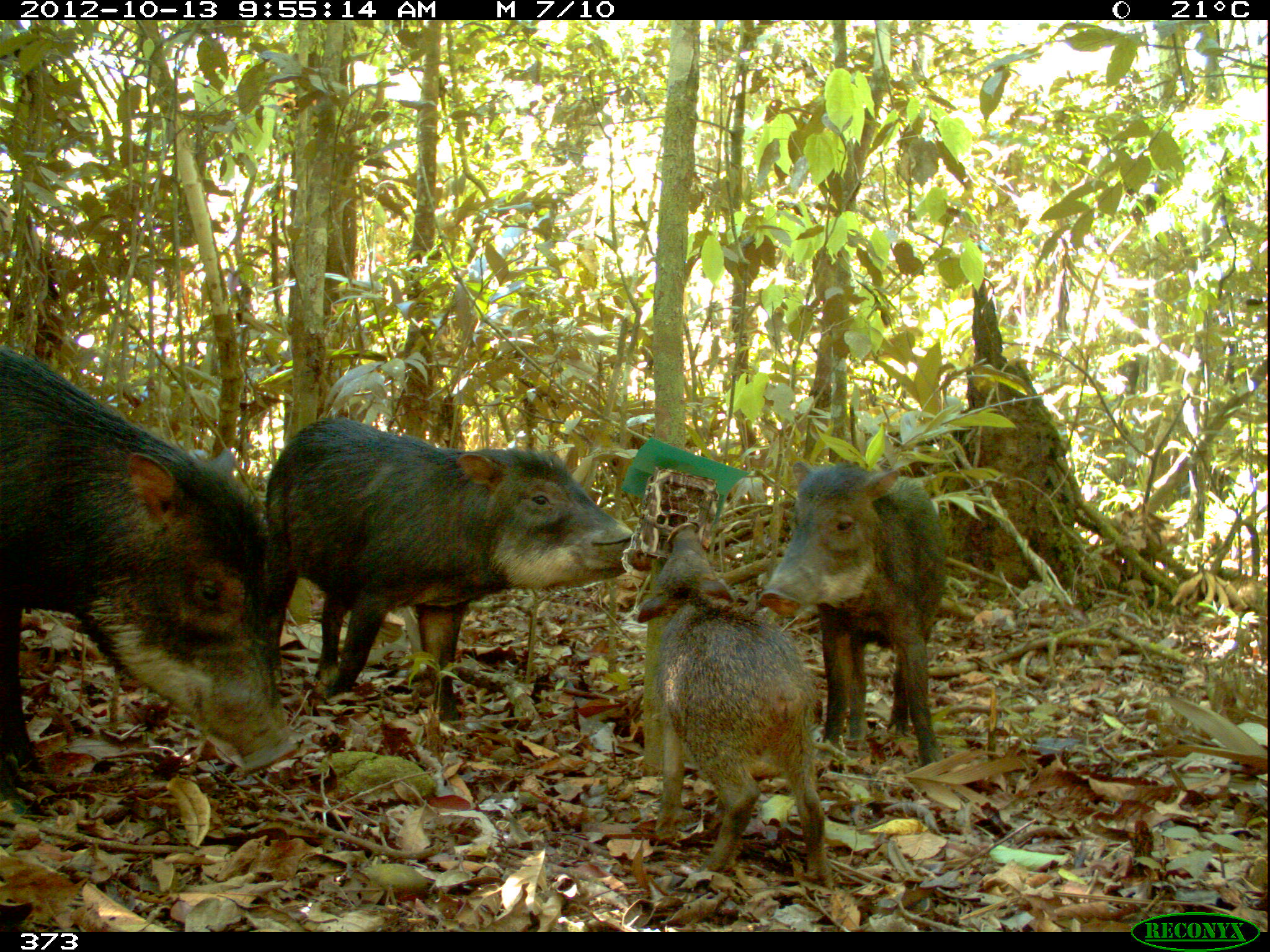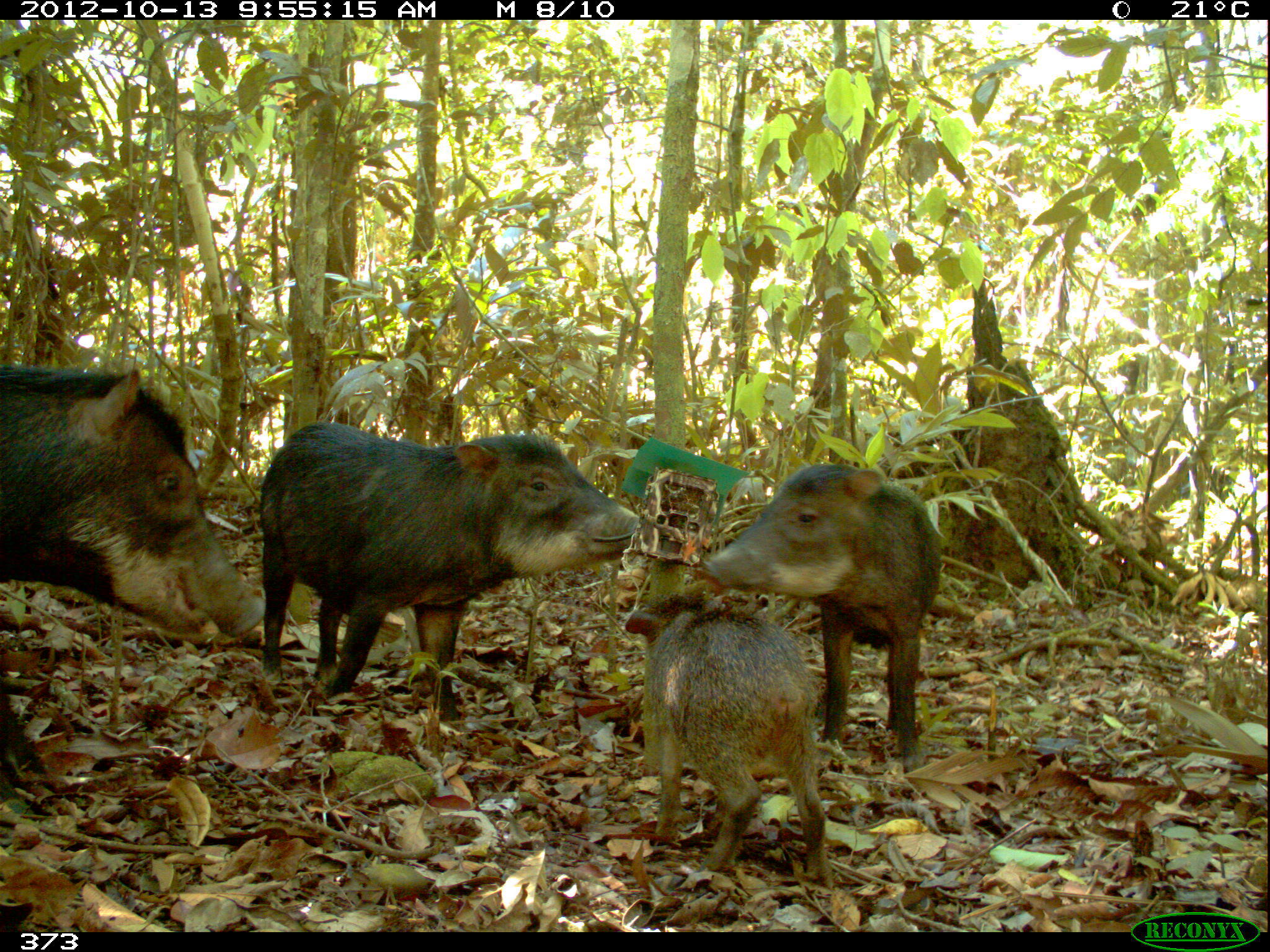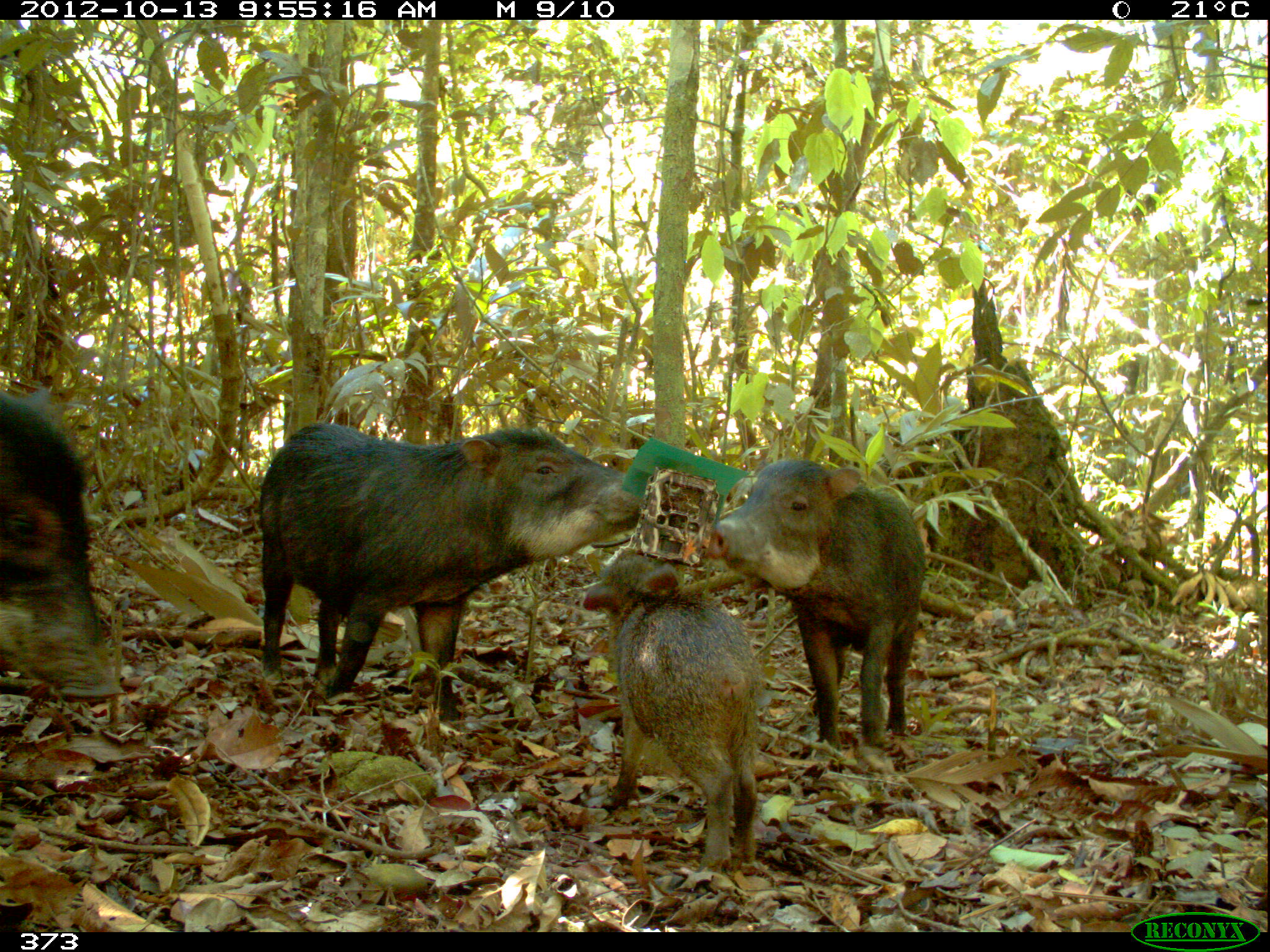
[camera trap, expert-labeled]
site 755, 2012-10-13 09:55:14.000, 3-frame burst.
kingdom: Animalia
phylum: Chordata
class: Mammalia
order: Artiodactyla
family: Tayassuidae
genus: Tayassu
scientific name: Tayassu pecari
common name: white-lipped peccary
Tayassu pecari (white-lipped peccary).